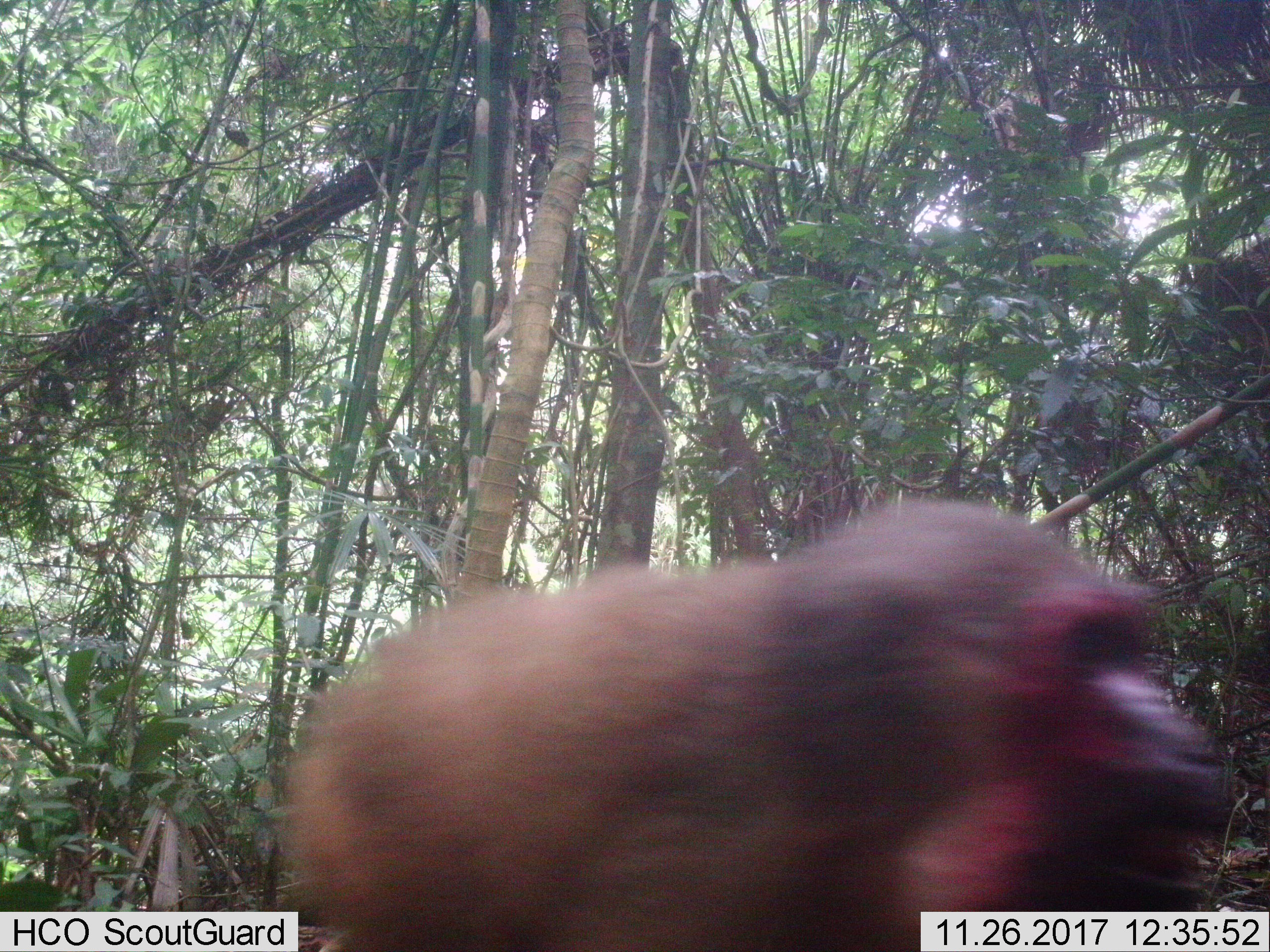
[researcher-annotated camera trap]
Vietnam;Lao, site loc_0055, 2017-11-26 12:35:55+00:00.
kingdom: Animalia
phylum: Chordata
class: Mammalia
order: Primates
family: Cercopithecidae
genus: Macaca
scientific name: Macaca arctoides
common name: stump-tailed macaque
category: stump tailed macaque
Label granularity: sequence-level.